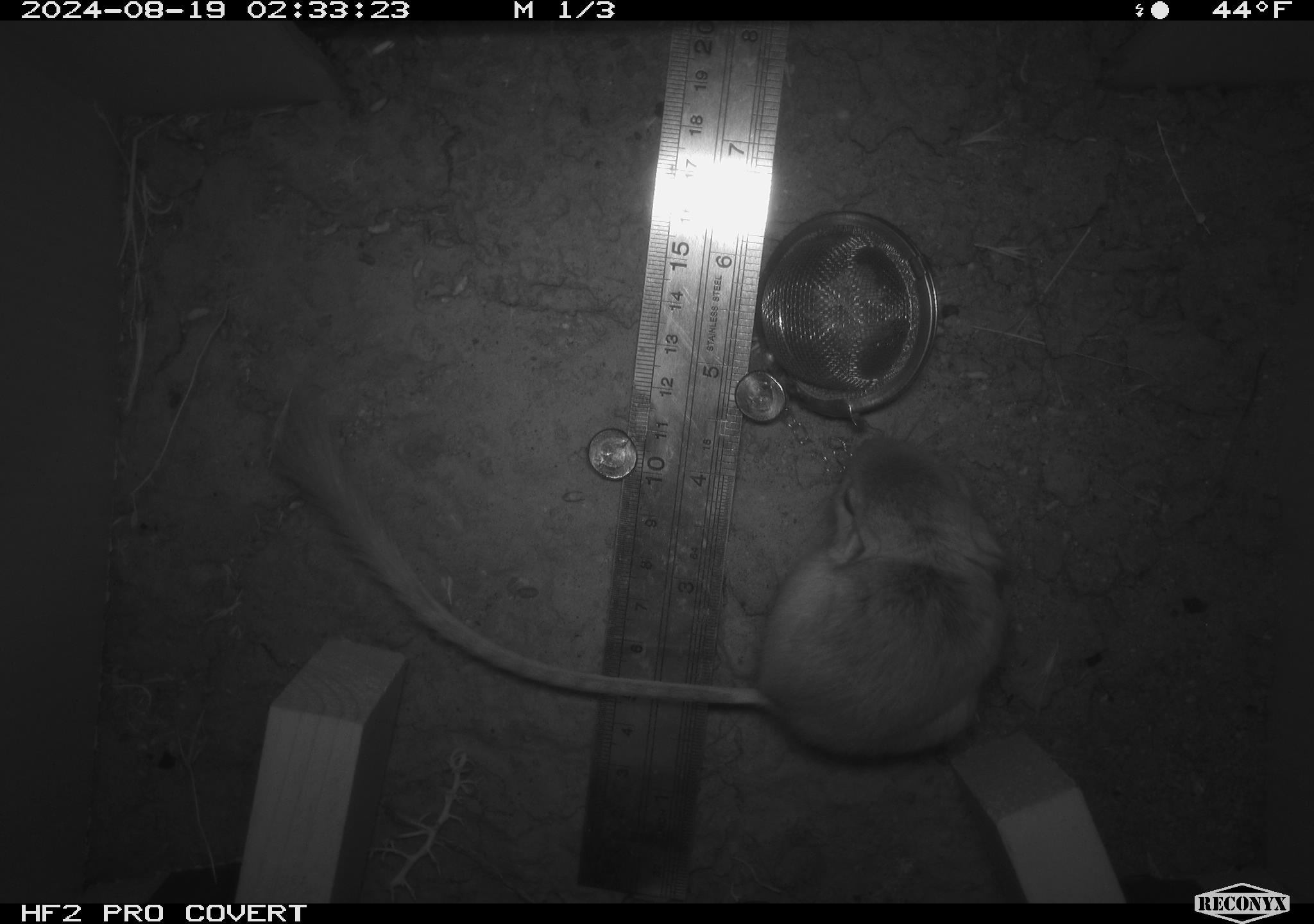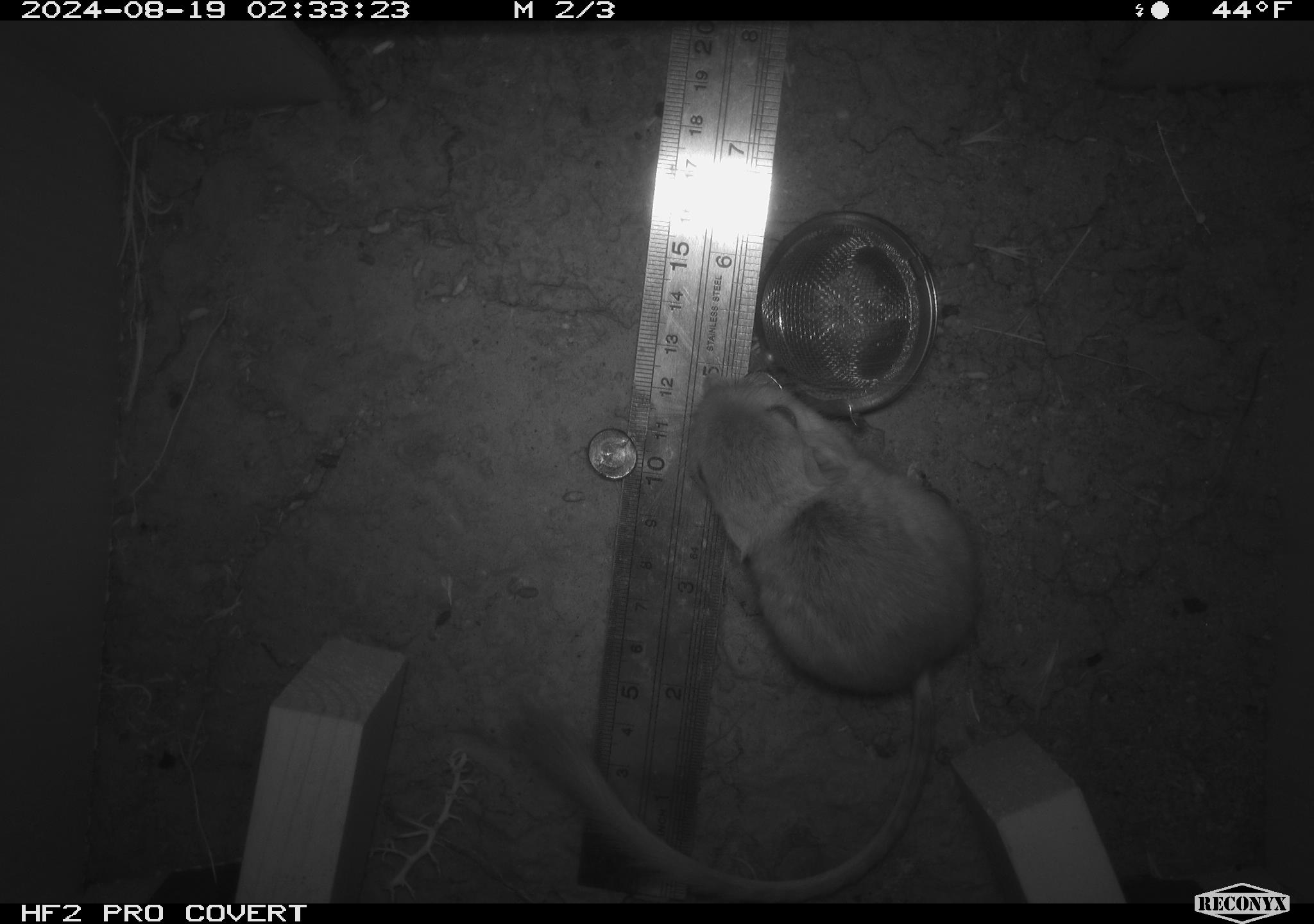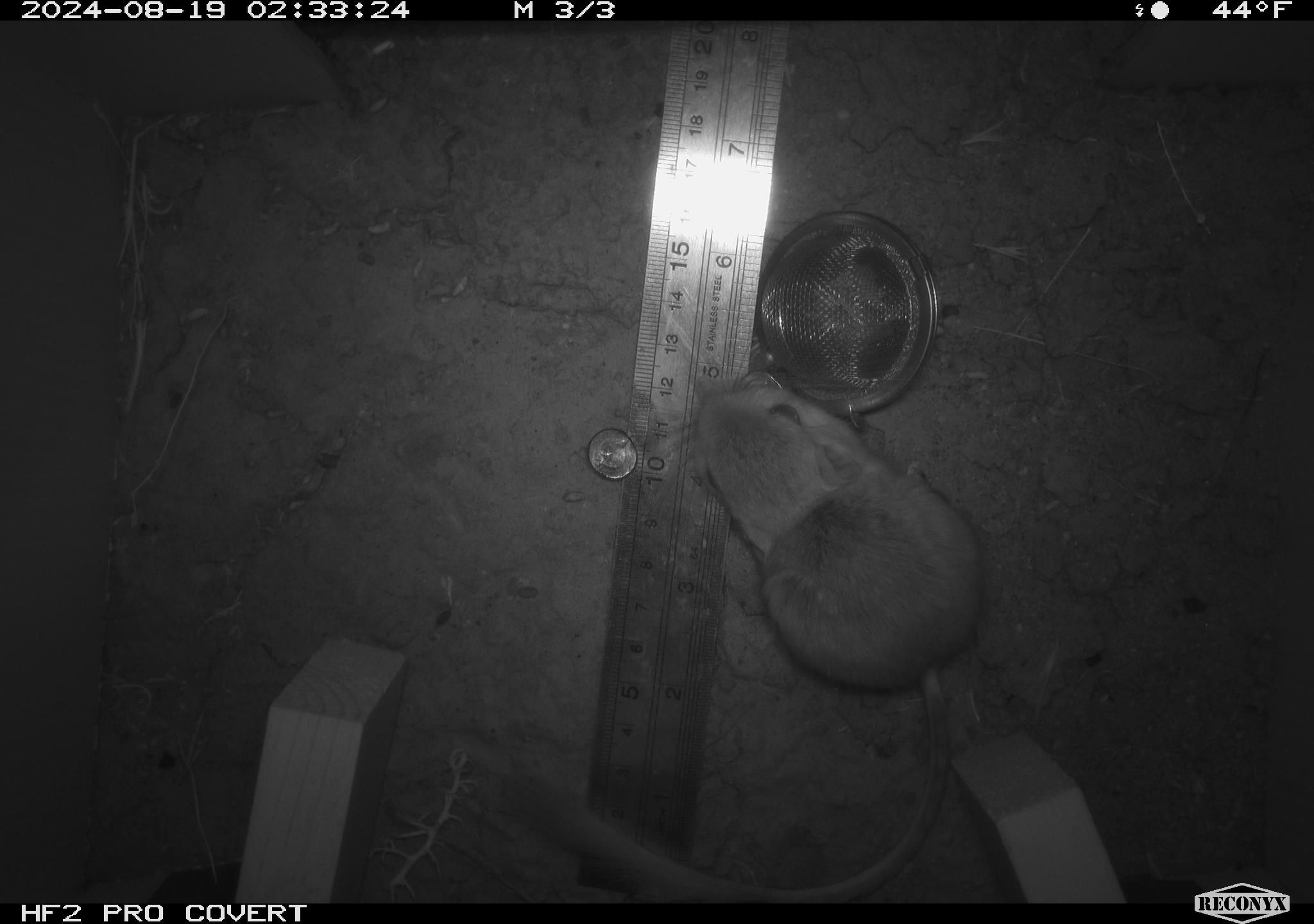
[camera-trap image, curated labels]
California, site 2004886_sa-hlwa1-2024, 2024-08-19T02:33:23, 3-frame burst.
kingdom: Animalia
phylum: Chordata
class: Mammalia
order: Rodentia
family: Heteromyidae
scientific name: Heteromyidae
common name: kangaroo rats and pocket mice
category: heteromyidae family